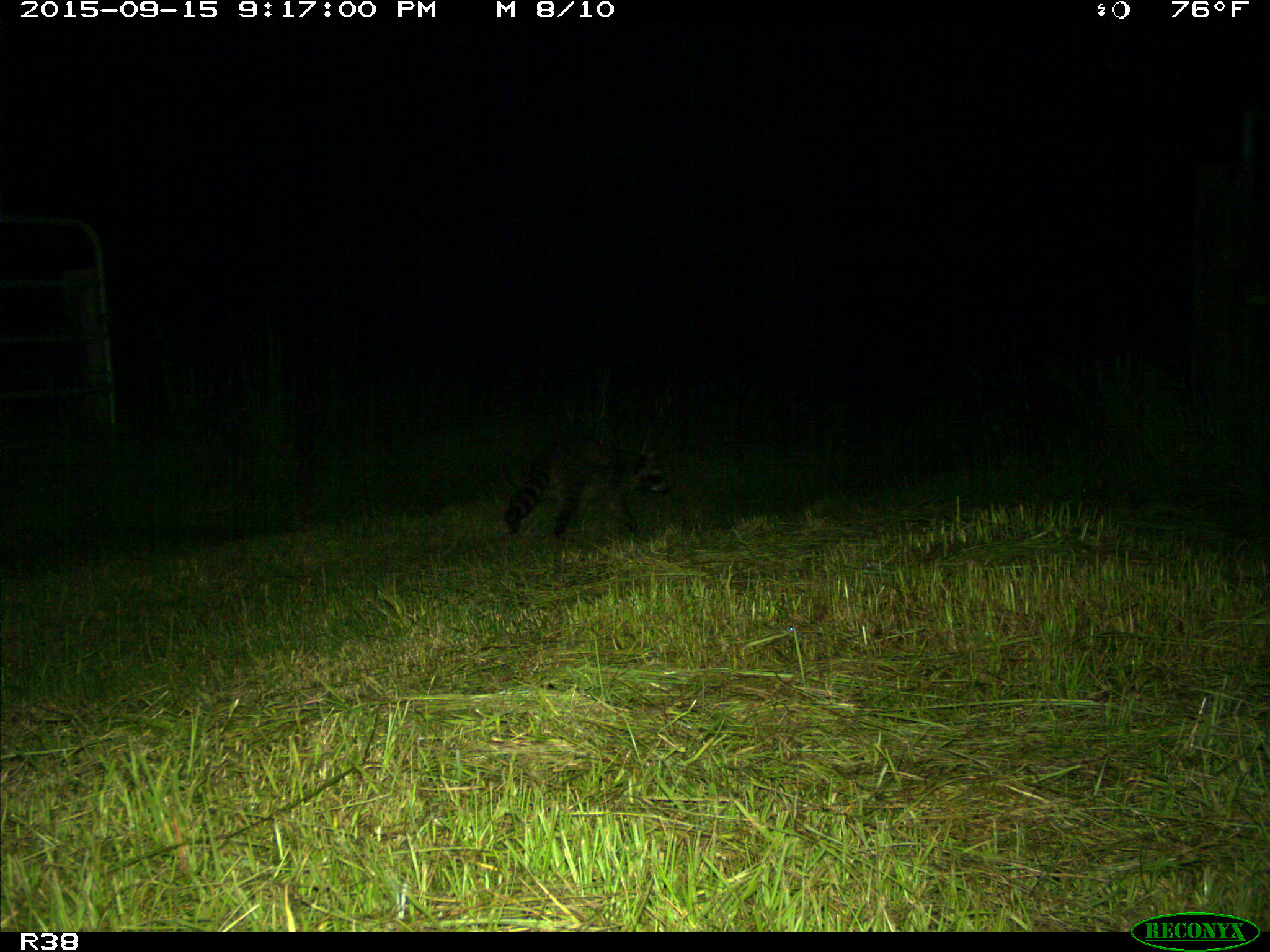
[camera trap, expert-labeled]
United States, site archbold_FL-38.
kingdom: Animalia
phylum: Chordata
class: Mammalia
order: Carnivora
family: Procyonidae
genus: Procyon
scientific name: Procyon lotor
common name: common raccoon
Procyon lotor (common raccoon).